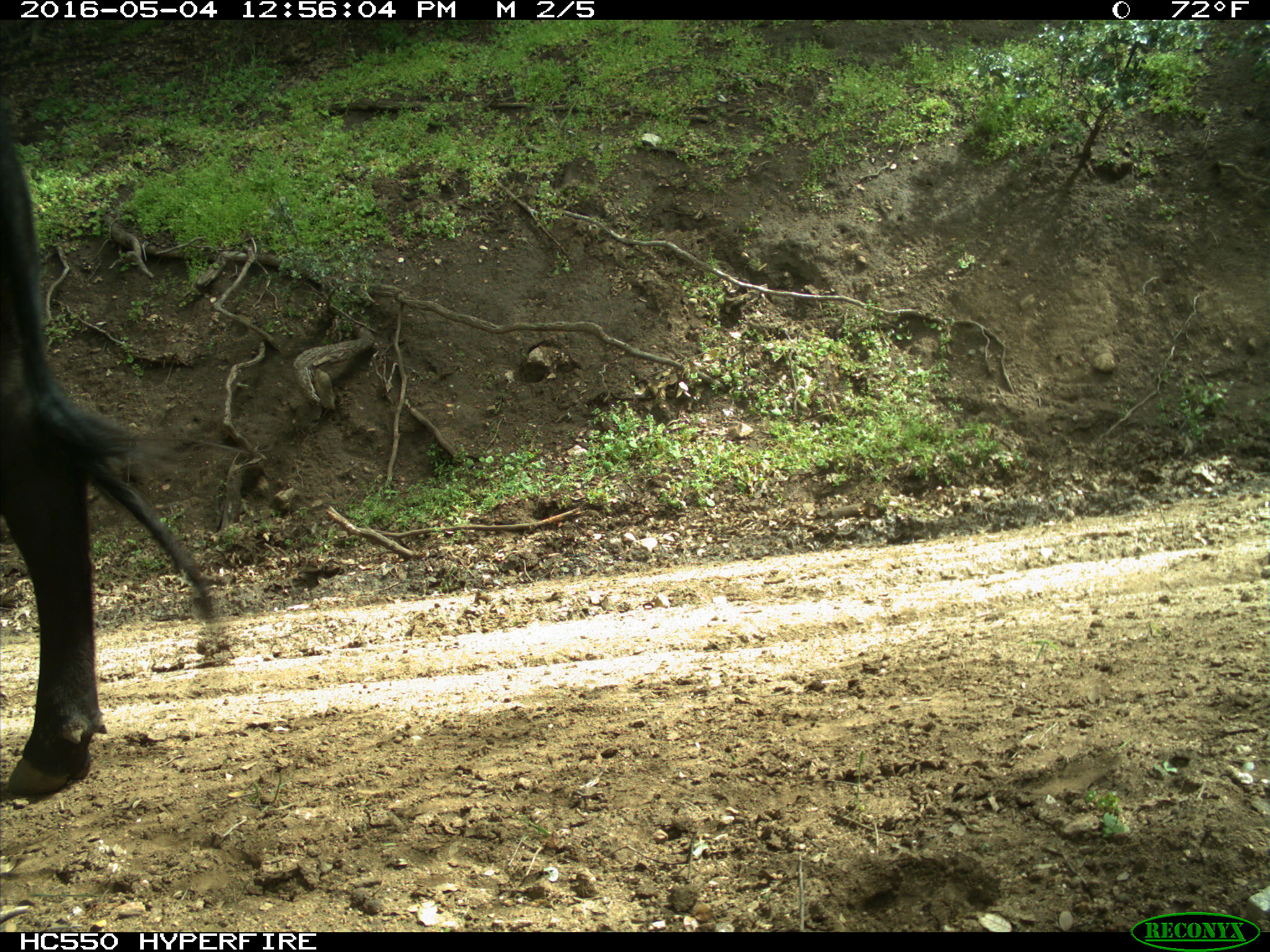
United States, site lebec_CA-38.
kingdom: Animalia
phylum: Chordata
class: Mammalia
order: Artiodactyla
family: Bovidae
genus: Bos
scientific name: Bos taurus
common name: domestic cow